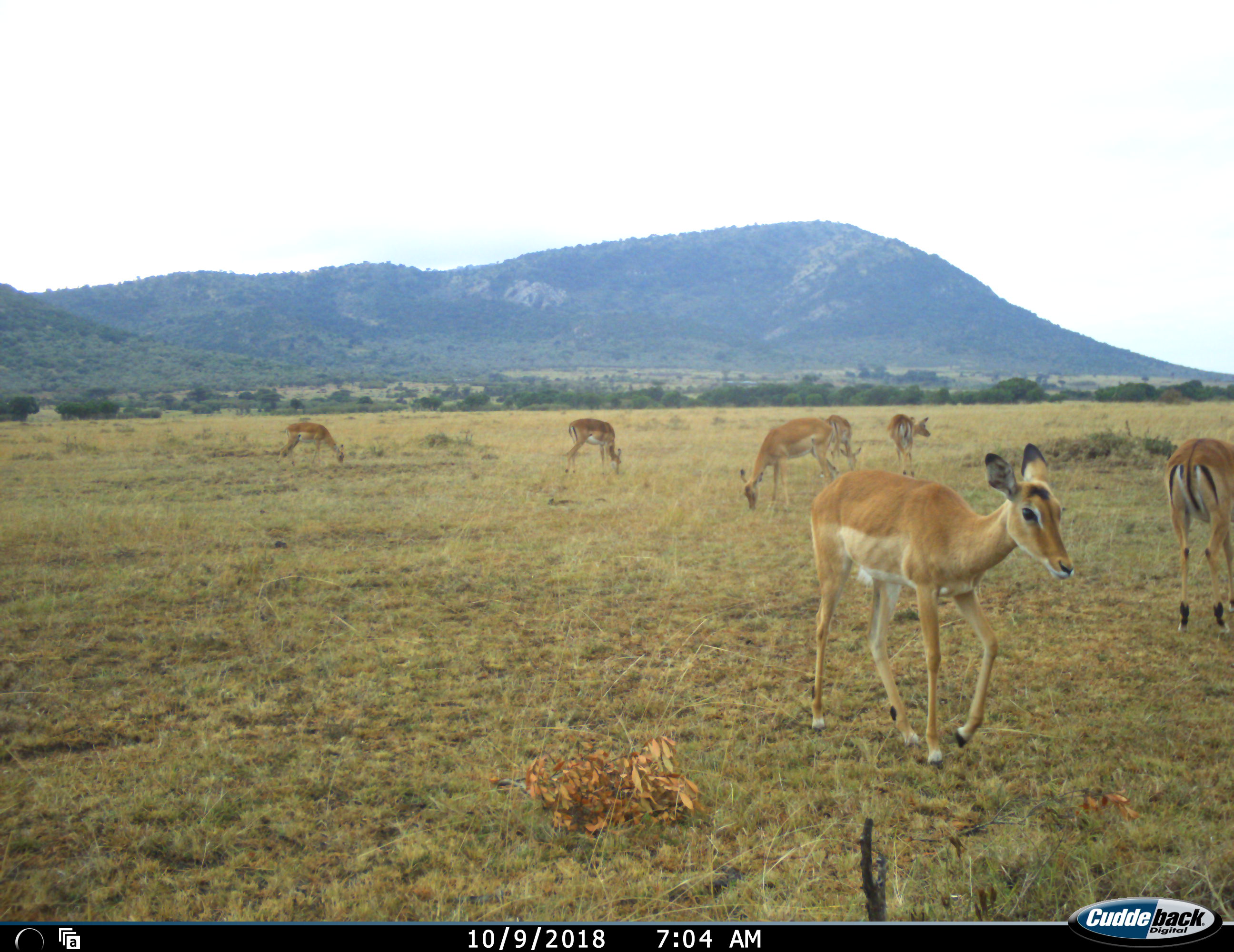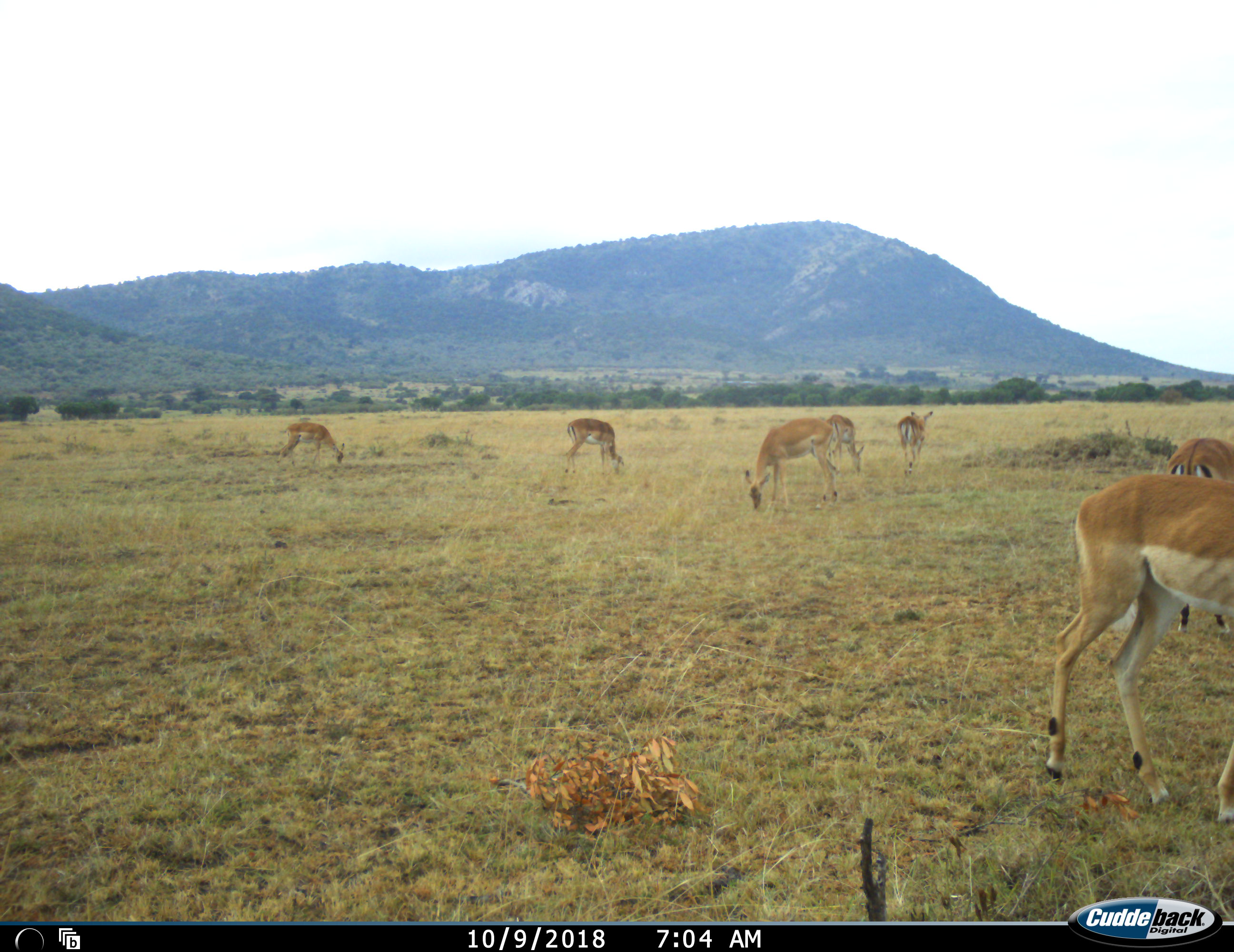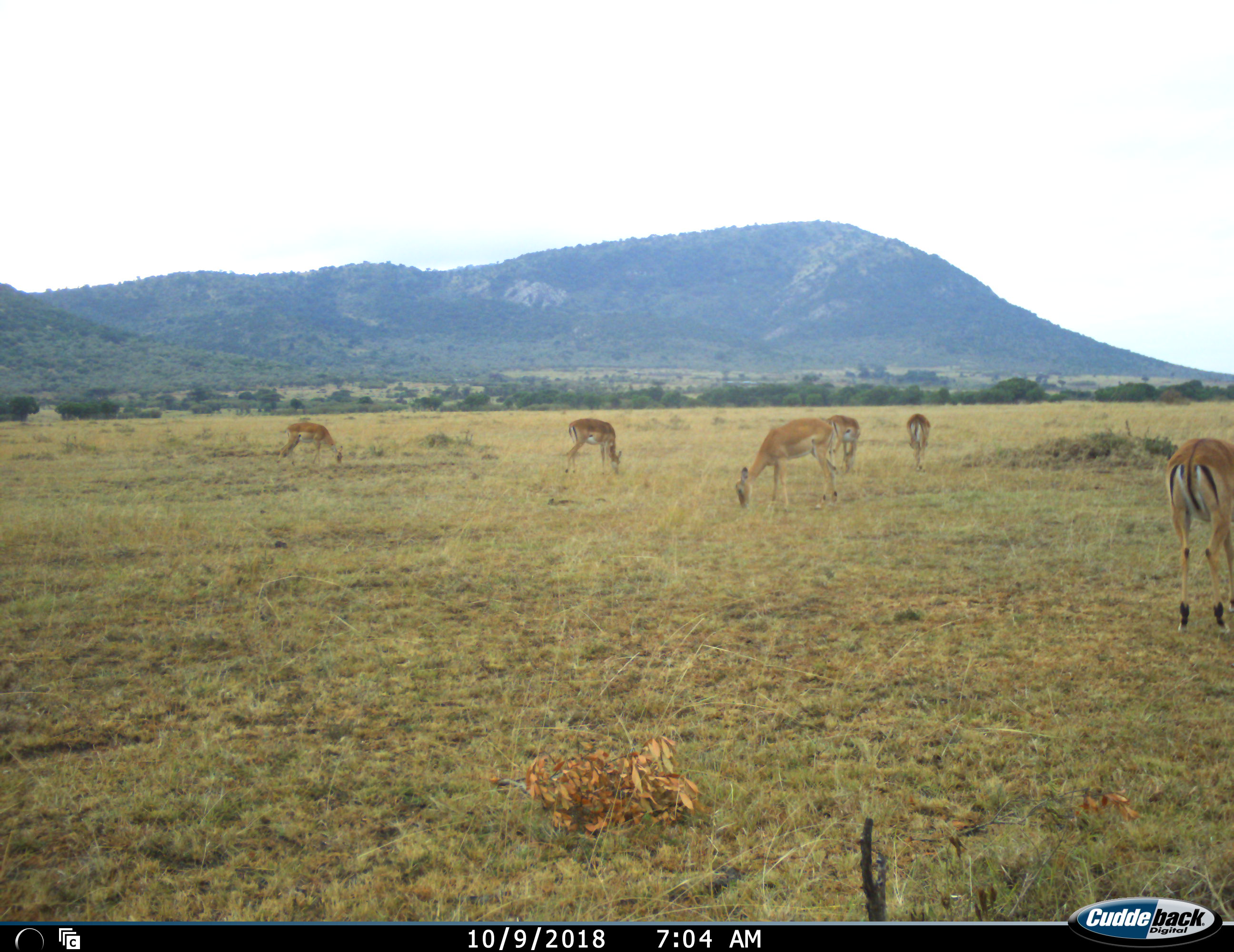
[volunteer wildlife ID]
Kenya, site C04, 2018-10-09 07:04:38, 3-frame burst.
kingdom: Animalia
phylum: Chordata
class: Mammalia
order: Artiodactyla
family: Bovidae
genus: Aepyceros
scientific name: Aepyceros melampus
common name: impala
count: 7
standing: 67%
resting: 0%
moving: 89%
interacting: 0%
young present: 0%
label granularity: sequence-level